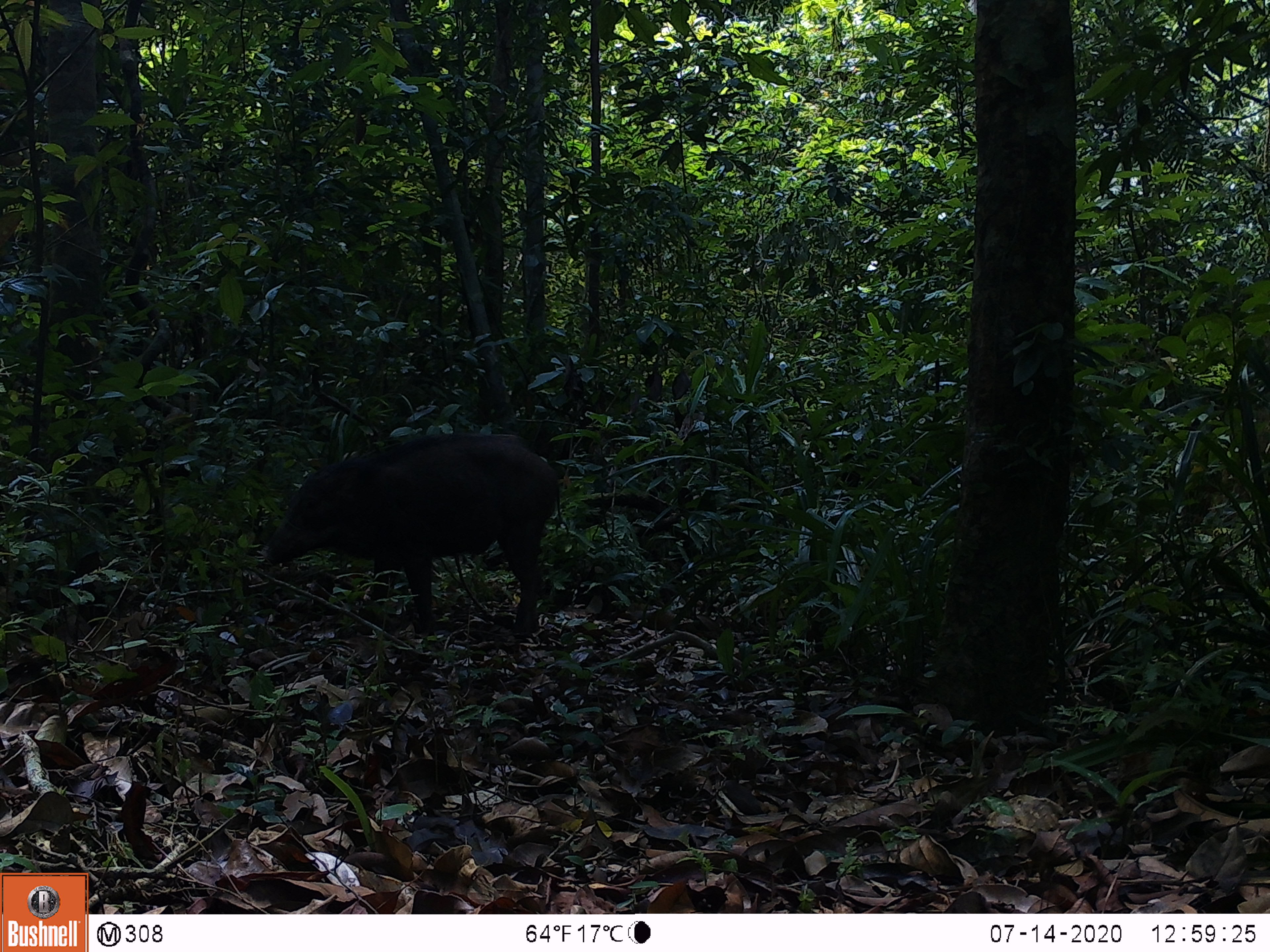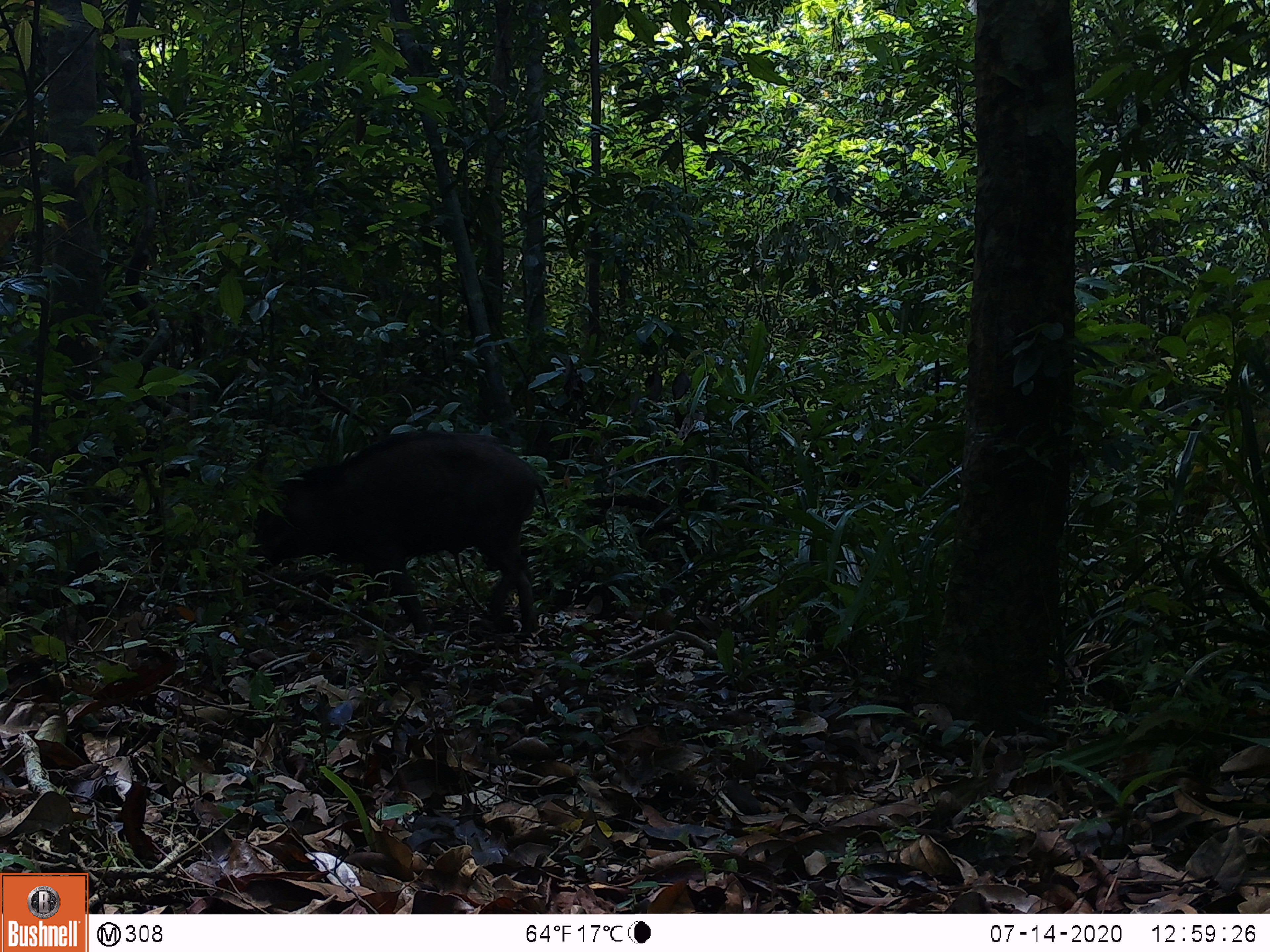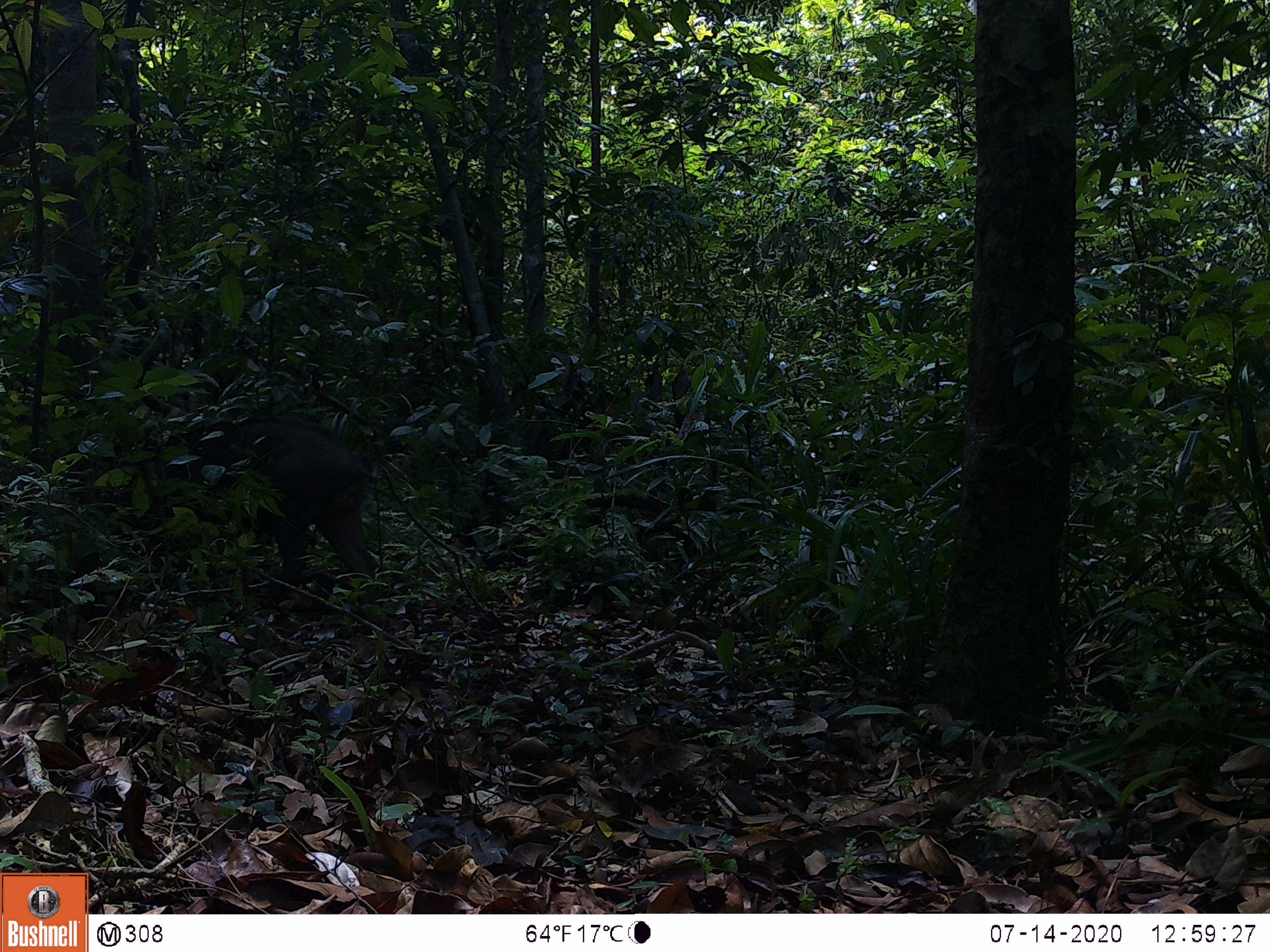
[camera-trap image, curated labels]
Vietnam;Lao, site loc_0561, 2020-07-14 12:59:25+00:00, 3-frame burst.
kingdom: Animalia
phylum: Chordata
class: Mammalia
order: Artiodactyla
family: Suidae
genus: Sus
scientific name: Sus scrofa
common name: eurasian wild pig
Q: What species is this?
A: Eurasian wild pig (Sus scrofa).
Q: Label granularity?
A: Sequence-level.